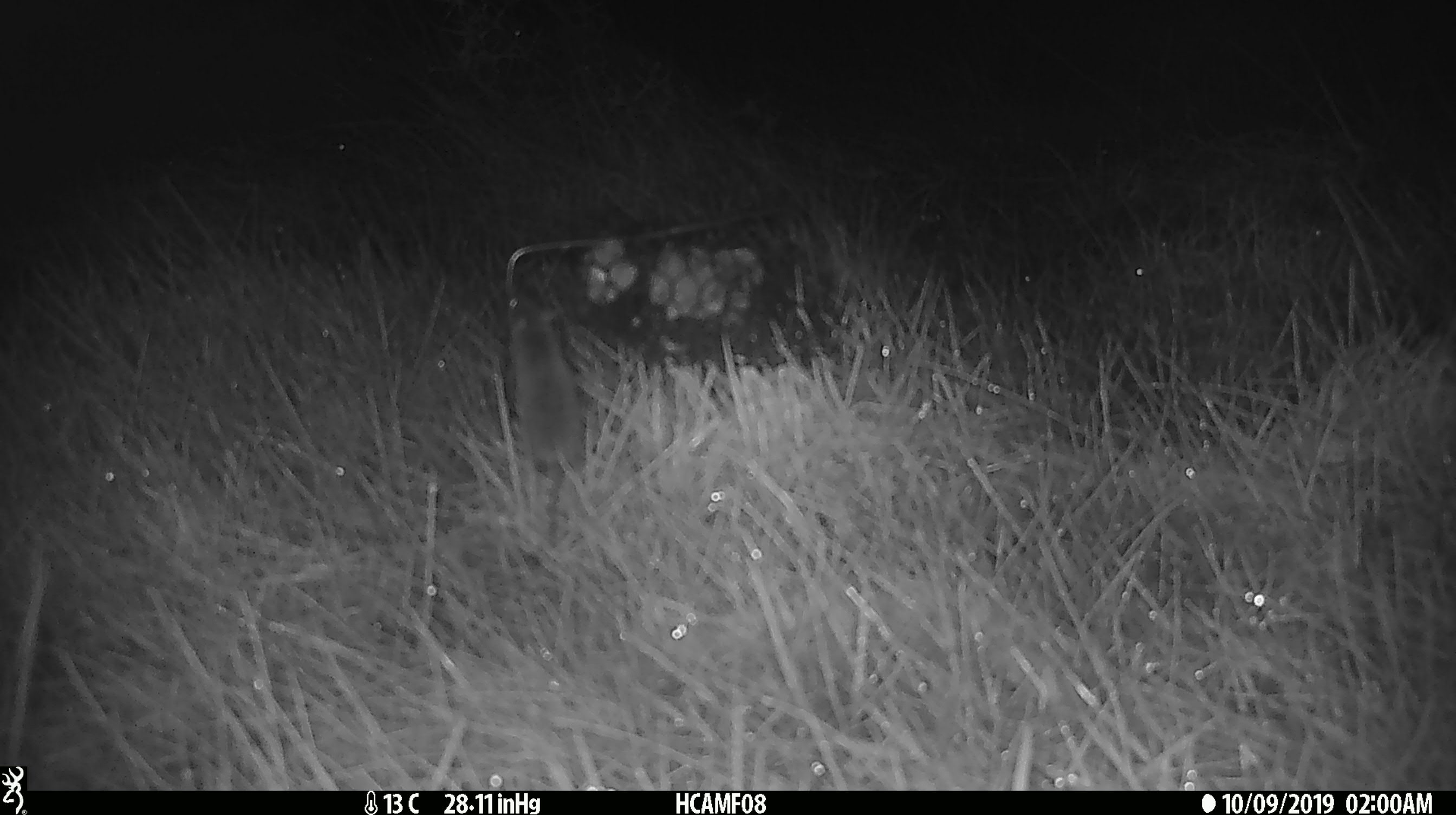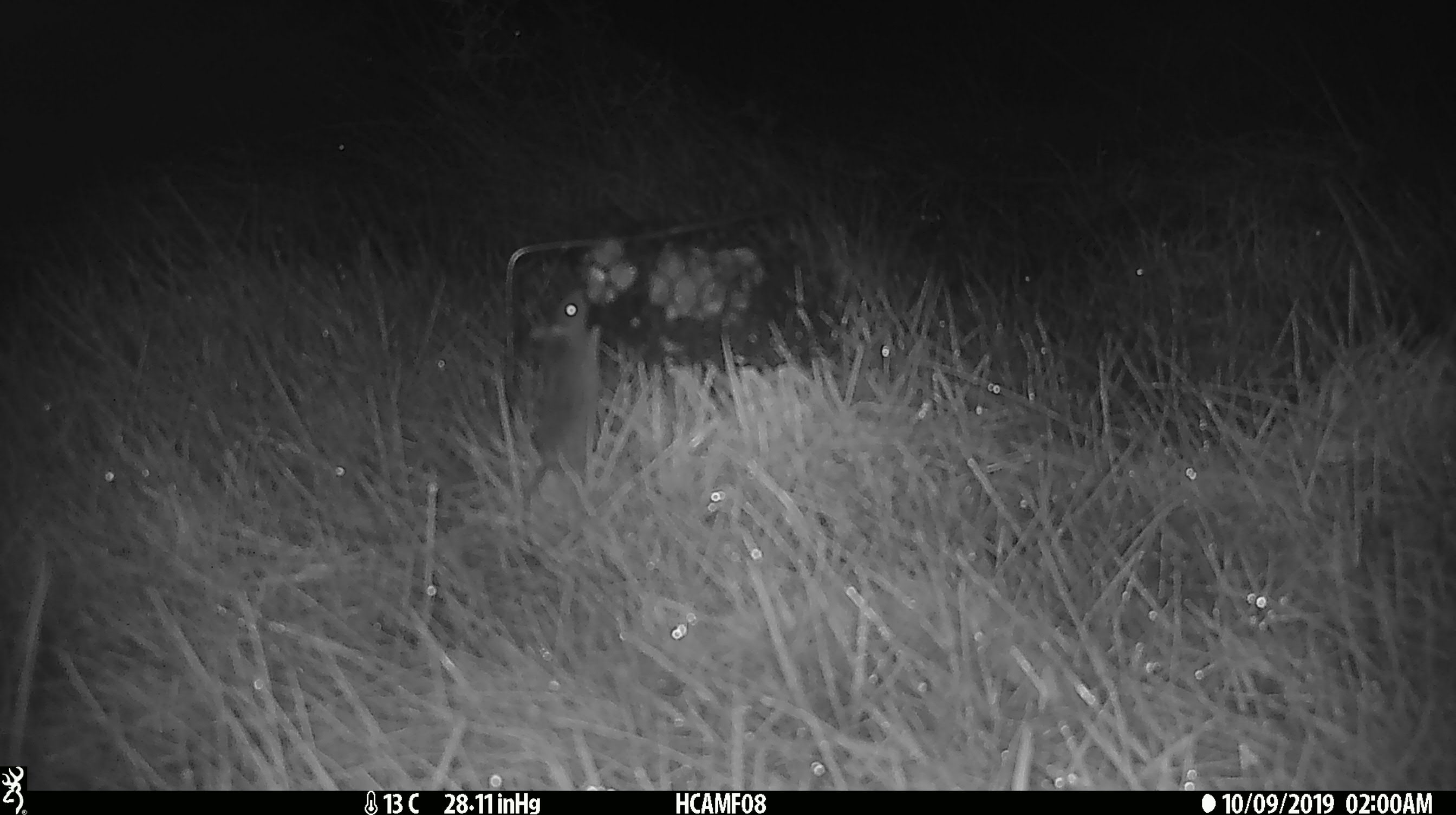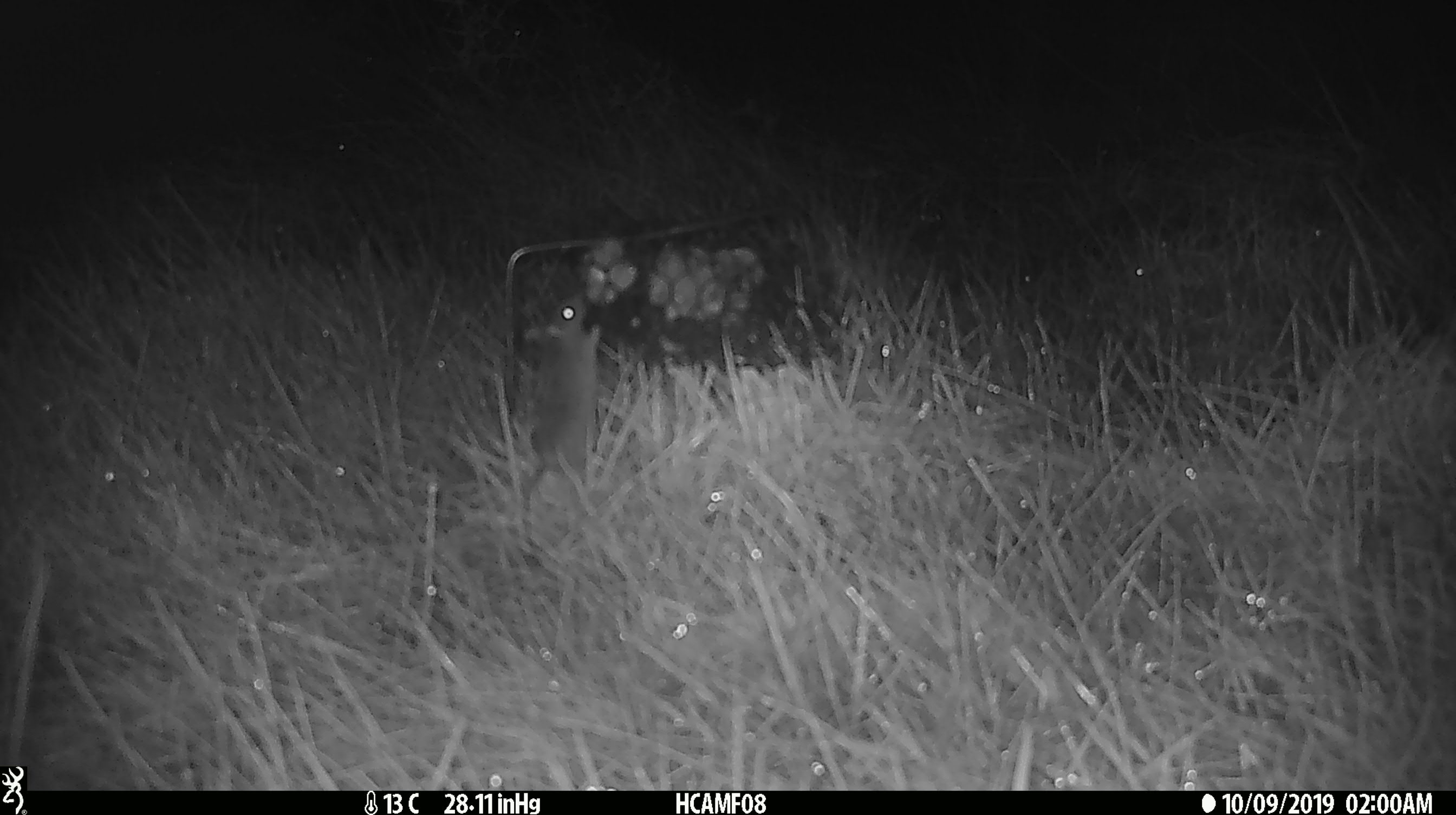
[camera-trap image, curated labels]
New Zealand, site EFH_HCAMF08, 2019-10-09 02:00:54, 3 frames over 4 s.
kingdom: Animalia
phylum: Chordata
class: Mammalia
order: Rodentia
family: Muridae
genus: Mus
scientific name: Mus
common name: mouse